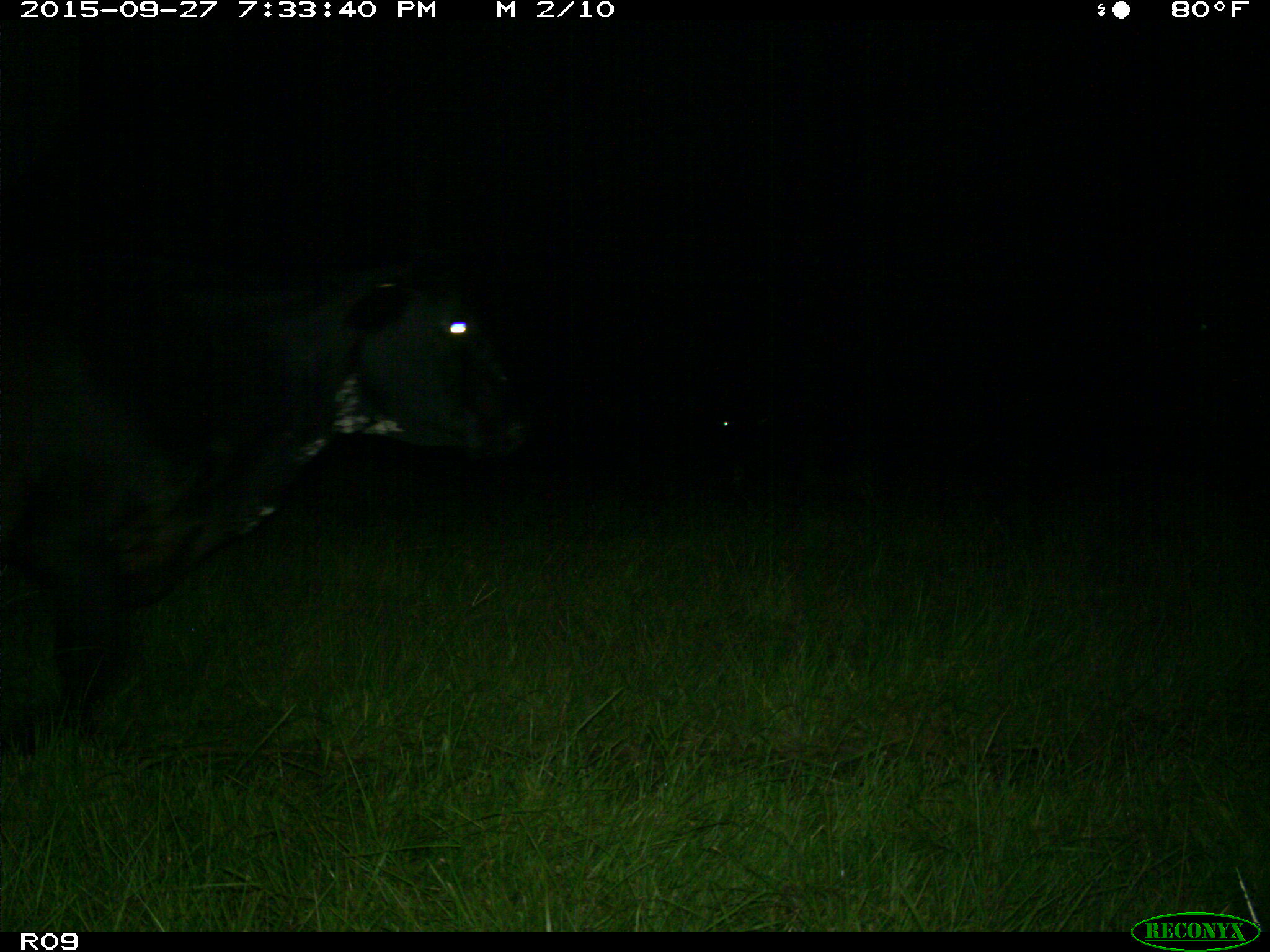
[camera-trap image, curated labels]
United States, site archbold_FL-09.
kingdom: Animalia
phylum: Chordata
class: Mammalia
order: Artiodactyla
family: Bovidae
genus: Bos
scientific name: Bos taurus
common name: domestic cow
Bos taurus (domestic cow).